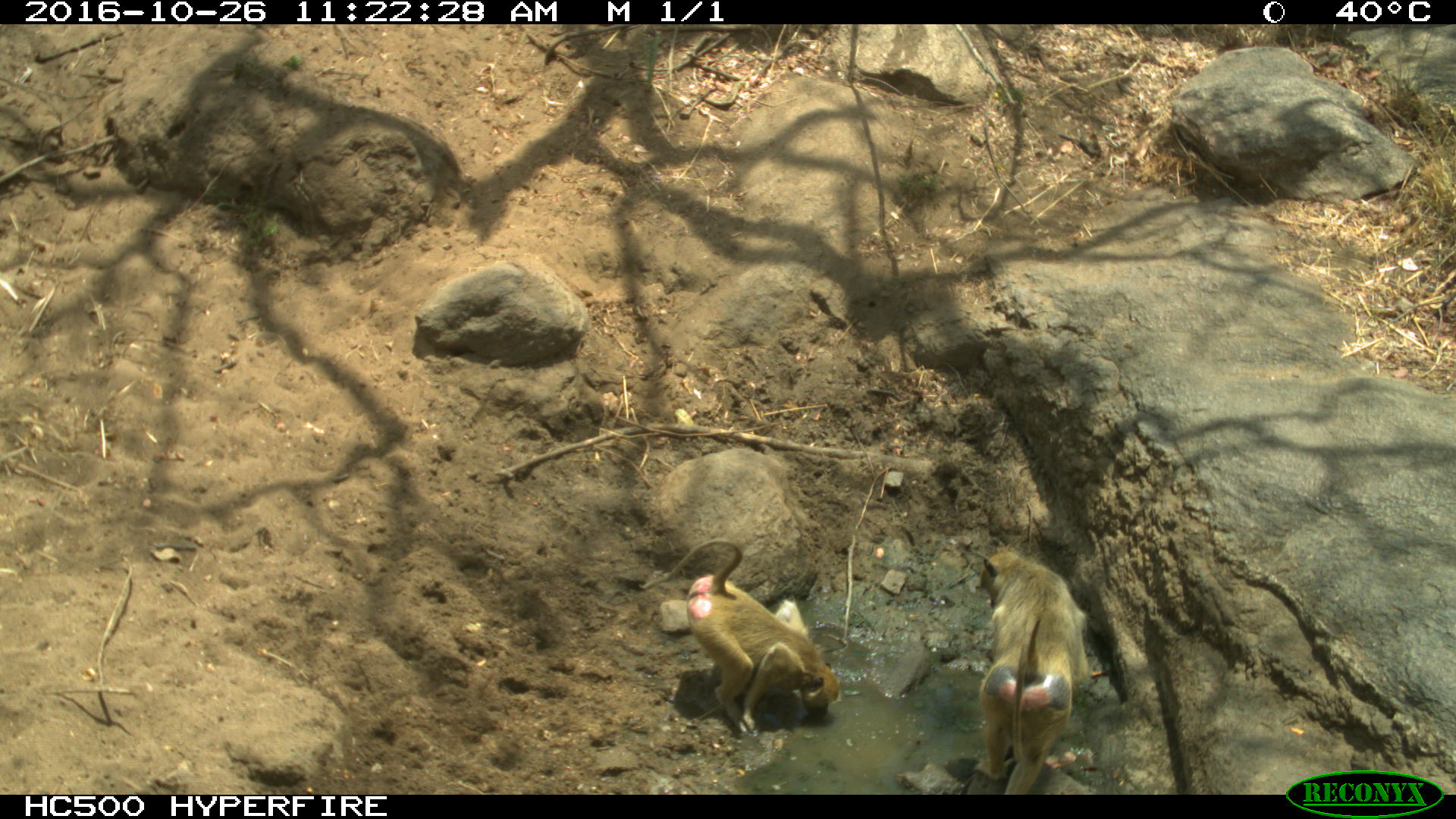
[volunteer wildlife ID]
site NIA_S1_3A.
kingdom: Animalia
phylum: Chordata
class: Mammalia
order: Primates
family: Cercopithecidae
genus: Papio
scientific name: Papio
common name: baboon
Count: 2.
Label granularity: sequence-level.